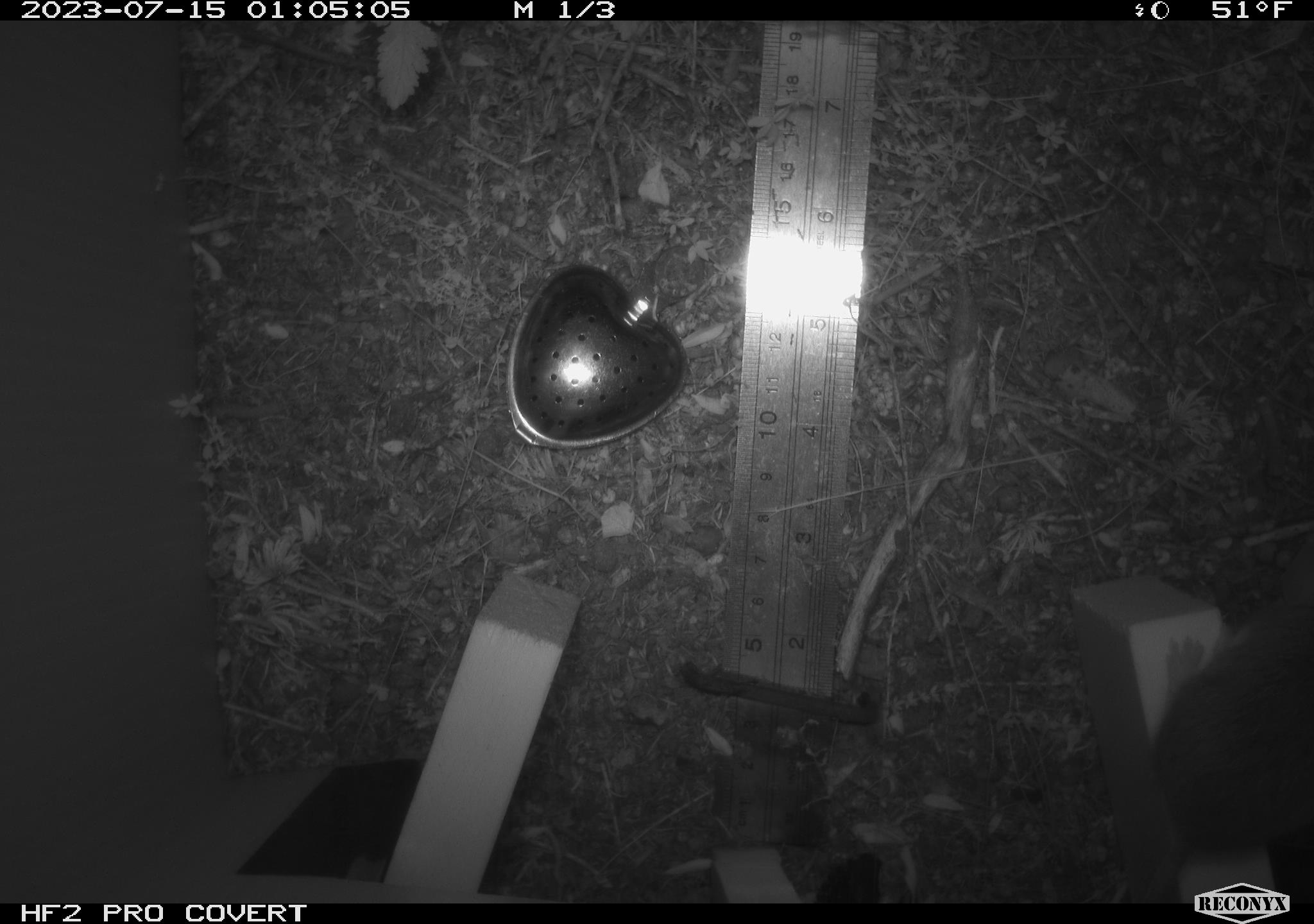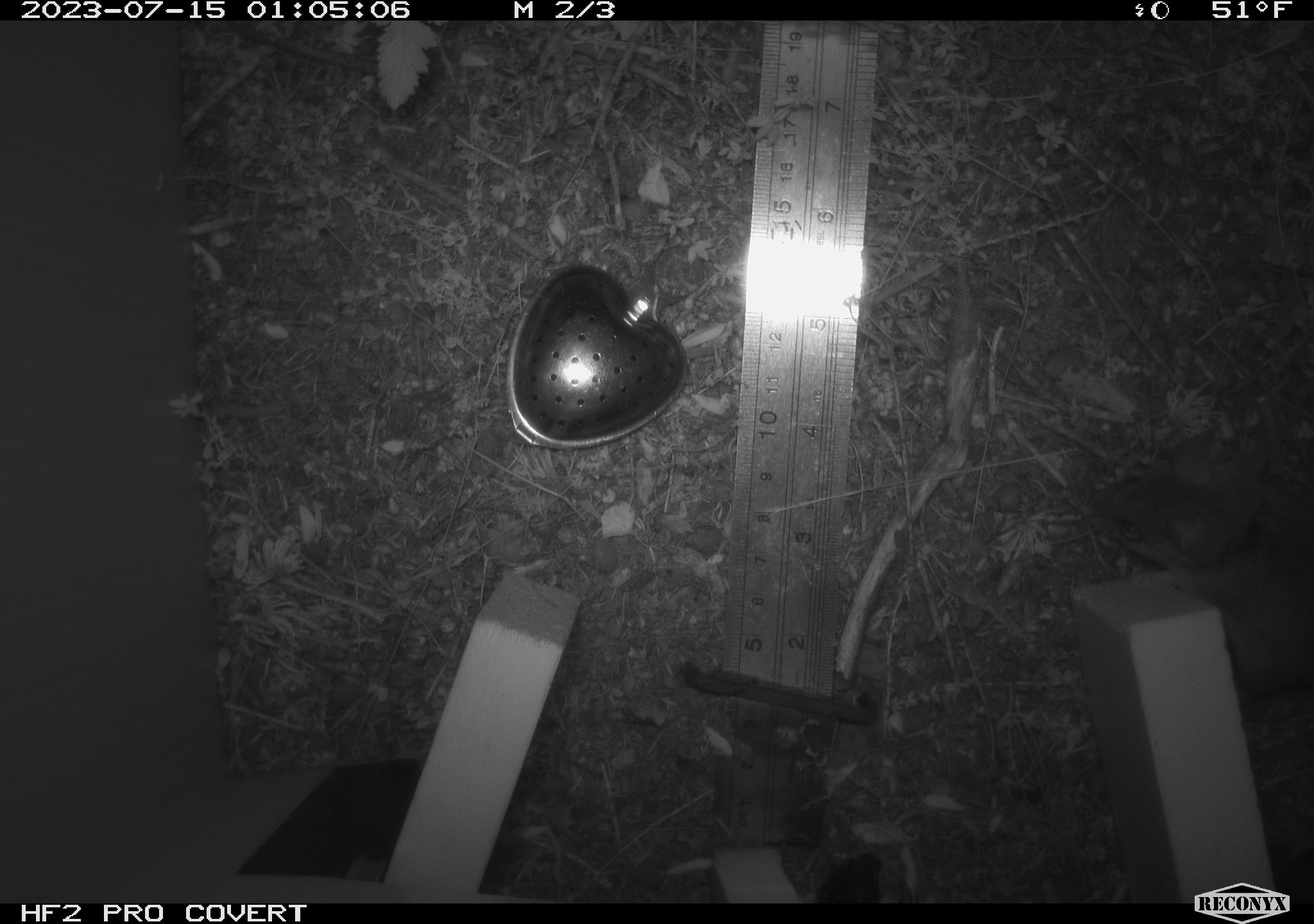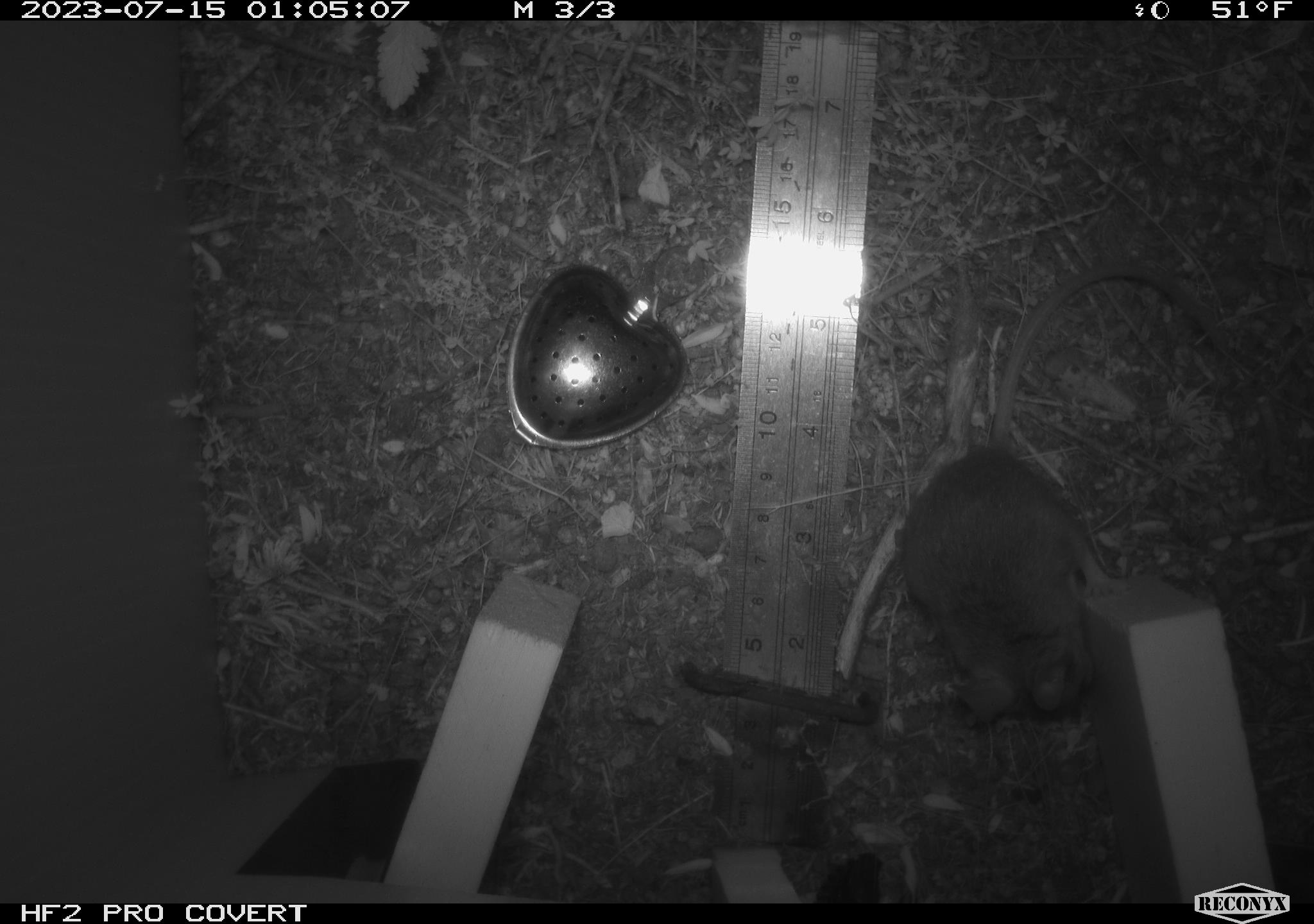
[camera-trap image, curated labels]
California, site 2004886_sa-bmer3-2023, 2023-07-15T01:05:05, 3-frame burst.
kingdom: Animalia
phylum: Chordata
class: Mammalia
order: Rodentia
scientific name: Rodentia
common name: mouse species